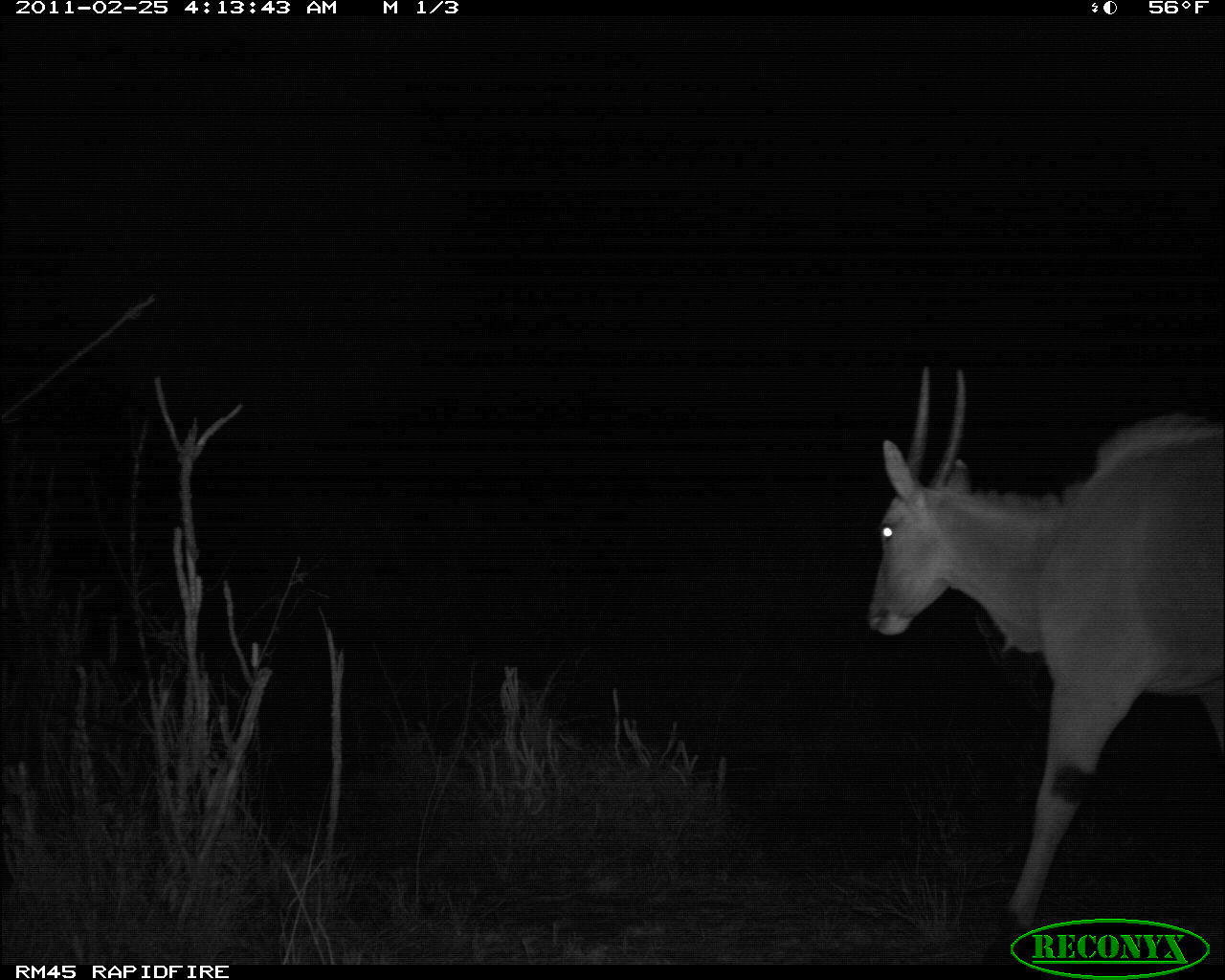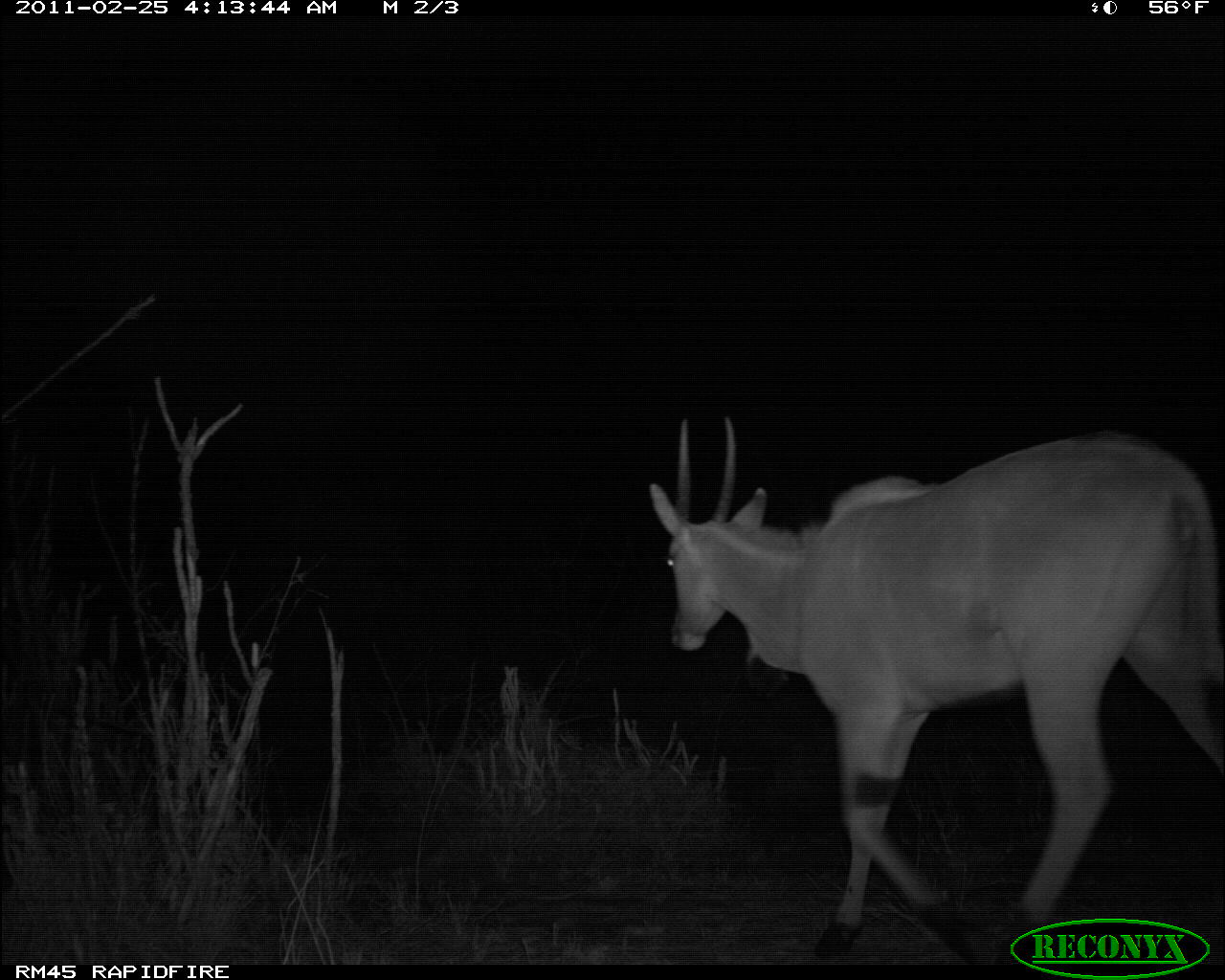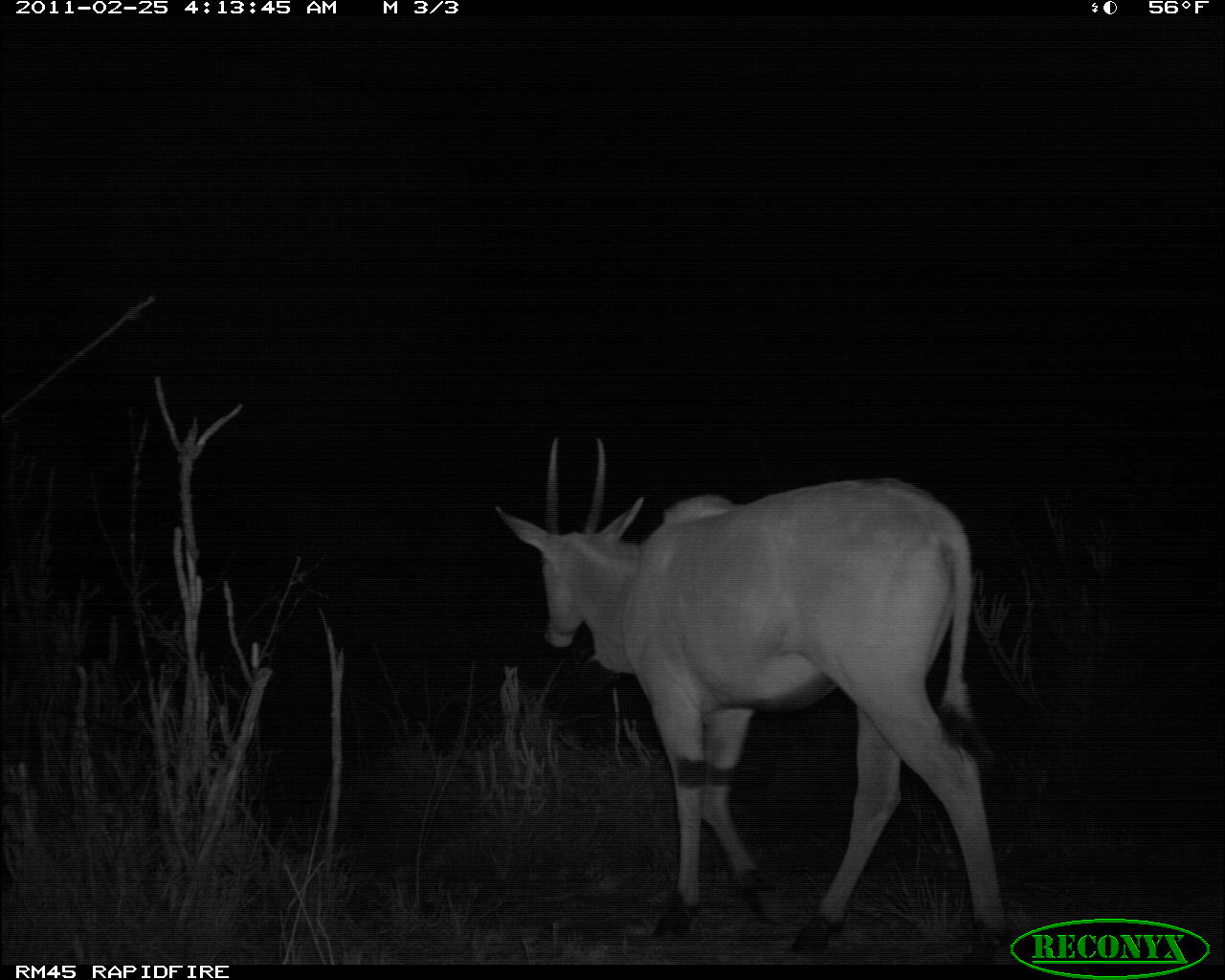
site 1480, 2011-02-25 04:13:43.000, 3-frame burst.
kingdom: Animalia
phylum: Chordata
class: Mammalia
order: Artiodactyla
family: Bovidae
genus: Madoqua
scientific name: Madoqua guentheri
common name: günther's dik-dik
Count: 1.